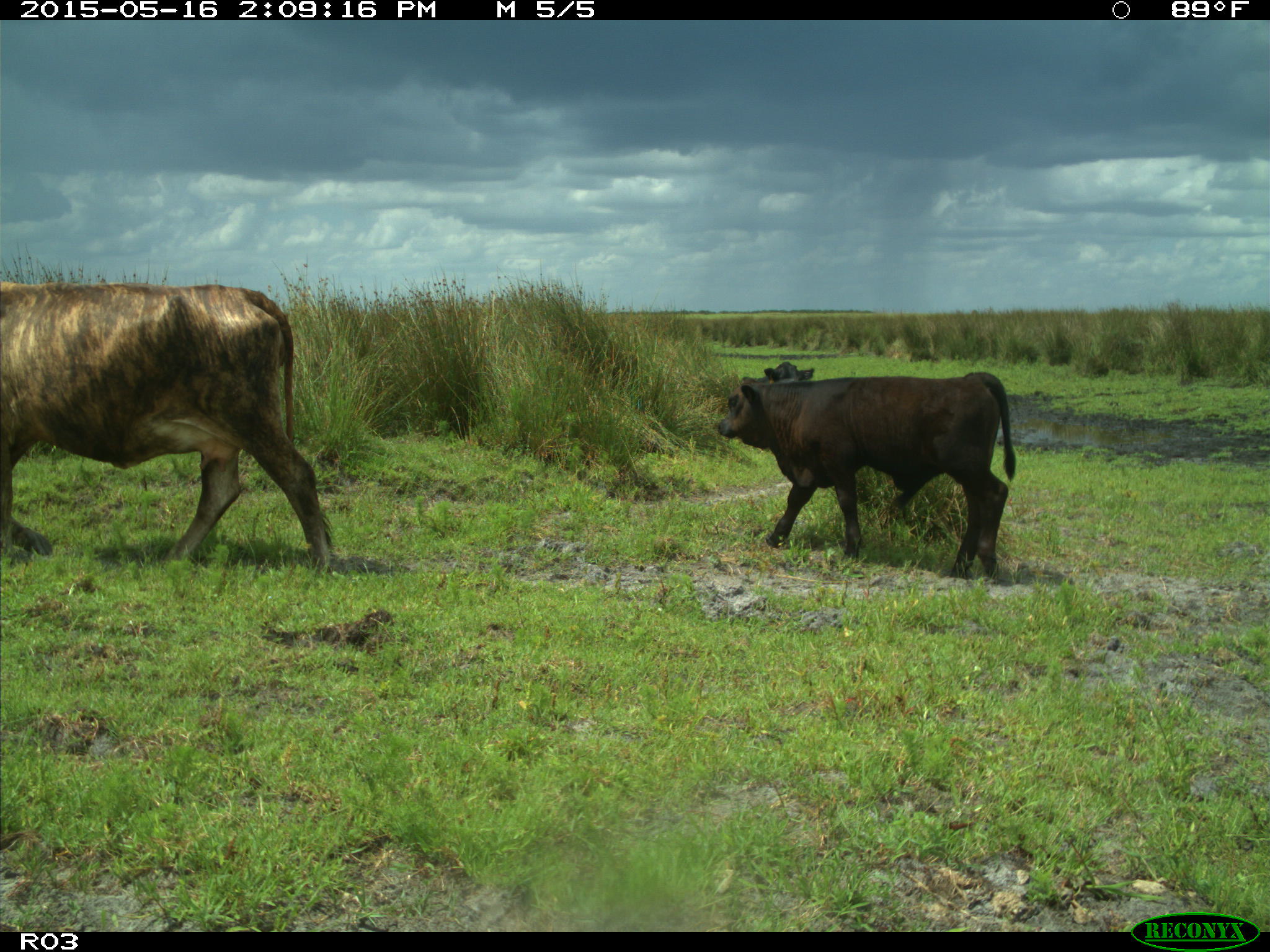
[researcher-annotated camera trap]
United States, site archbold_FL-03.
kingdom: Animalia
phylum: Chordata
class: Mammalia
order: Artiodactyla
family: Bovidae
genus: Bos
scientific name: Bos taurus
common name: domestic cow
Bos taurus (domestic cow).